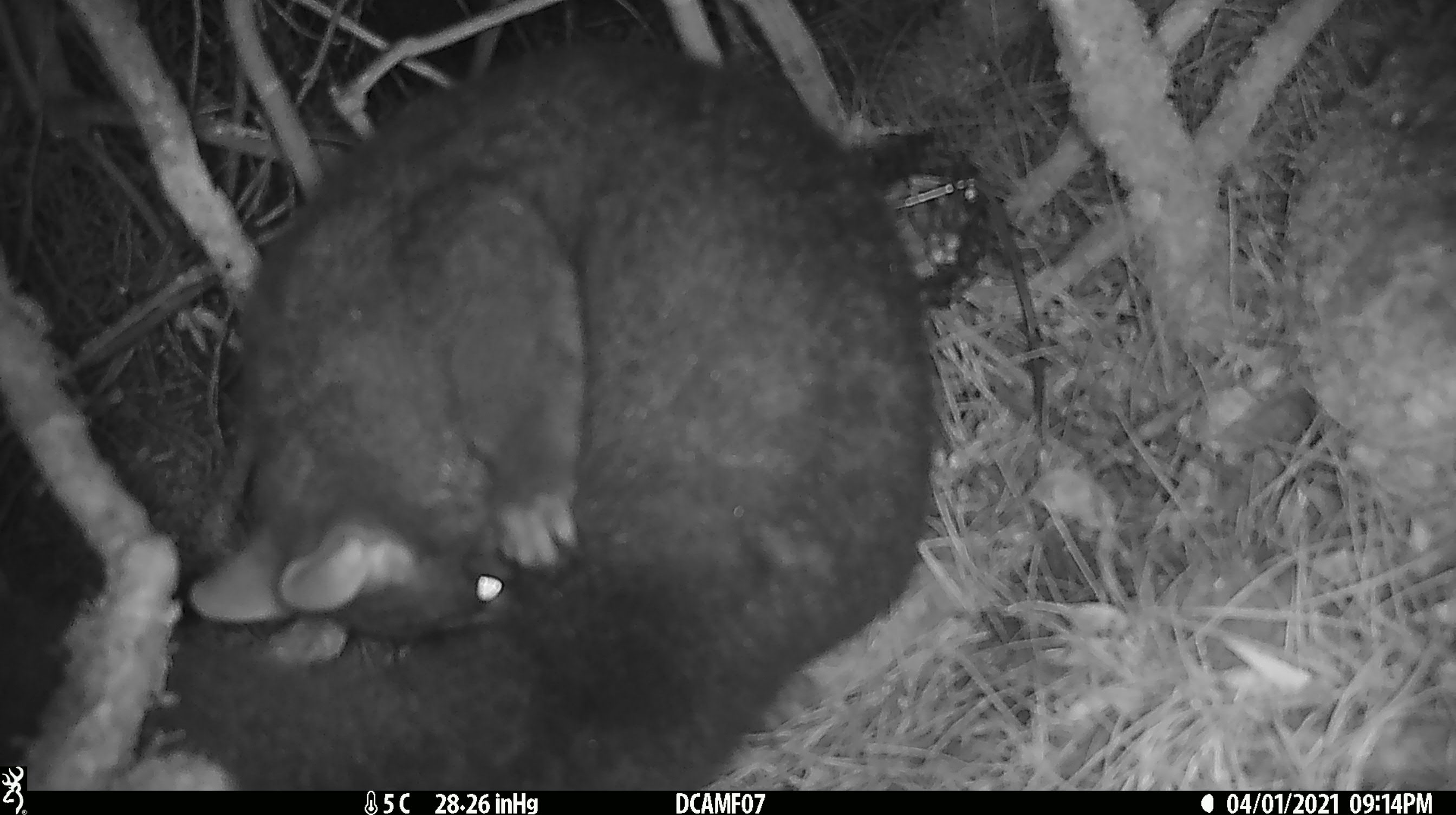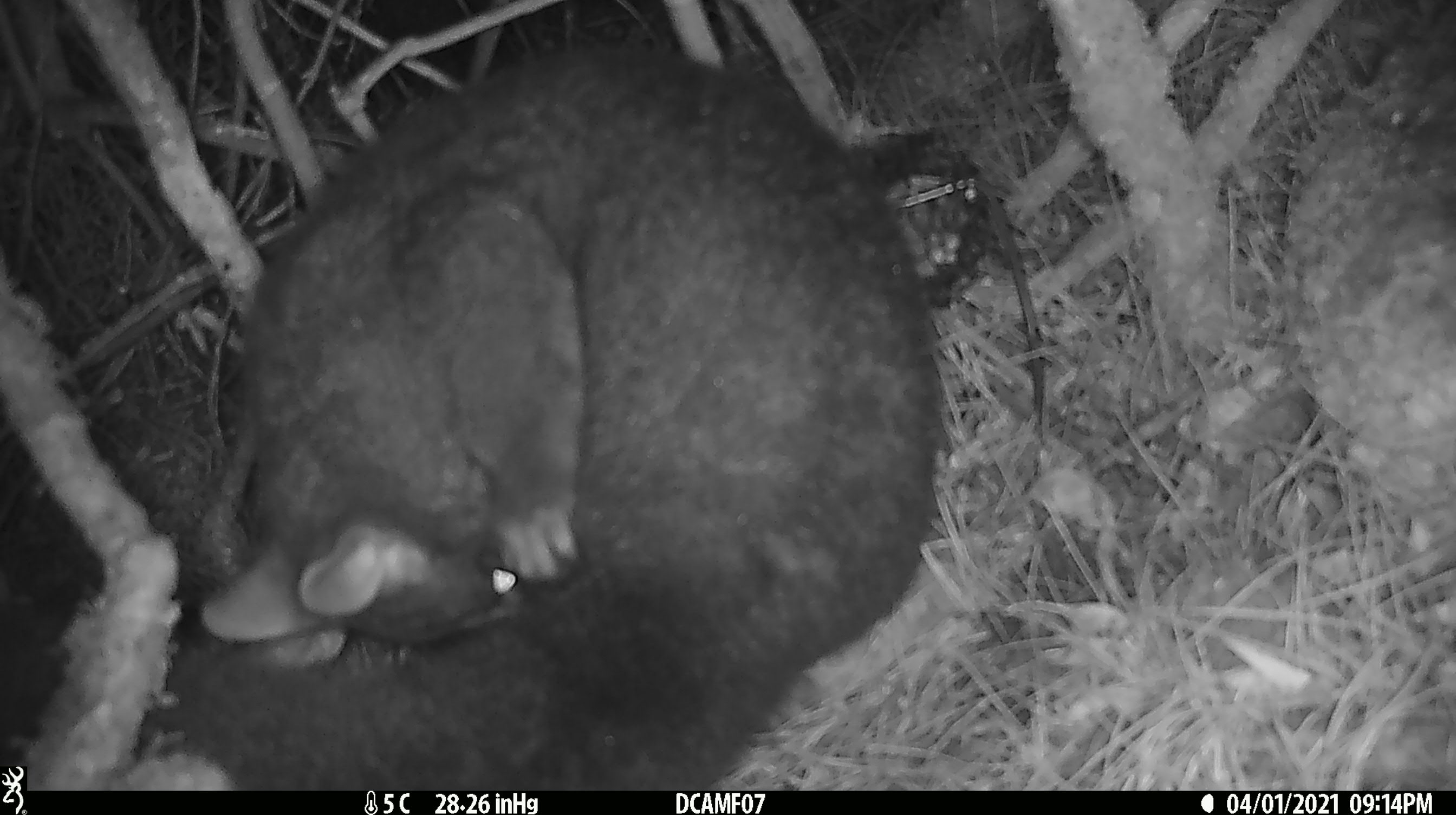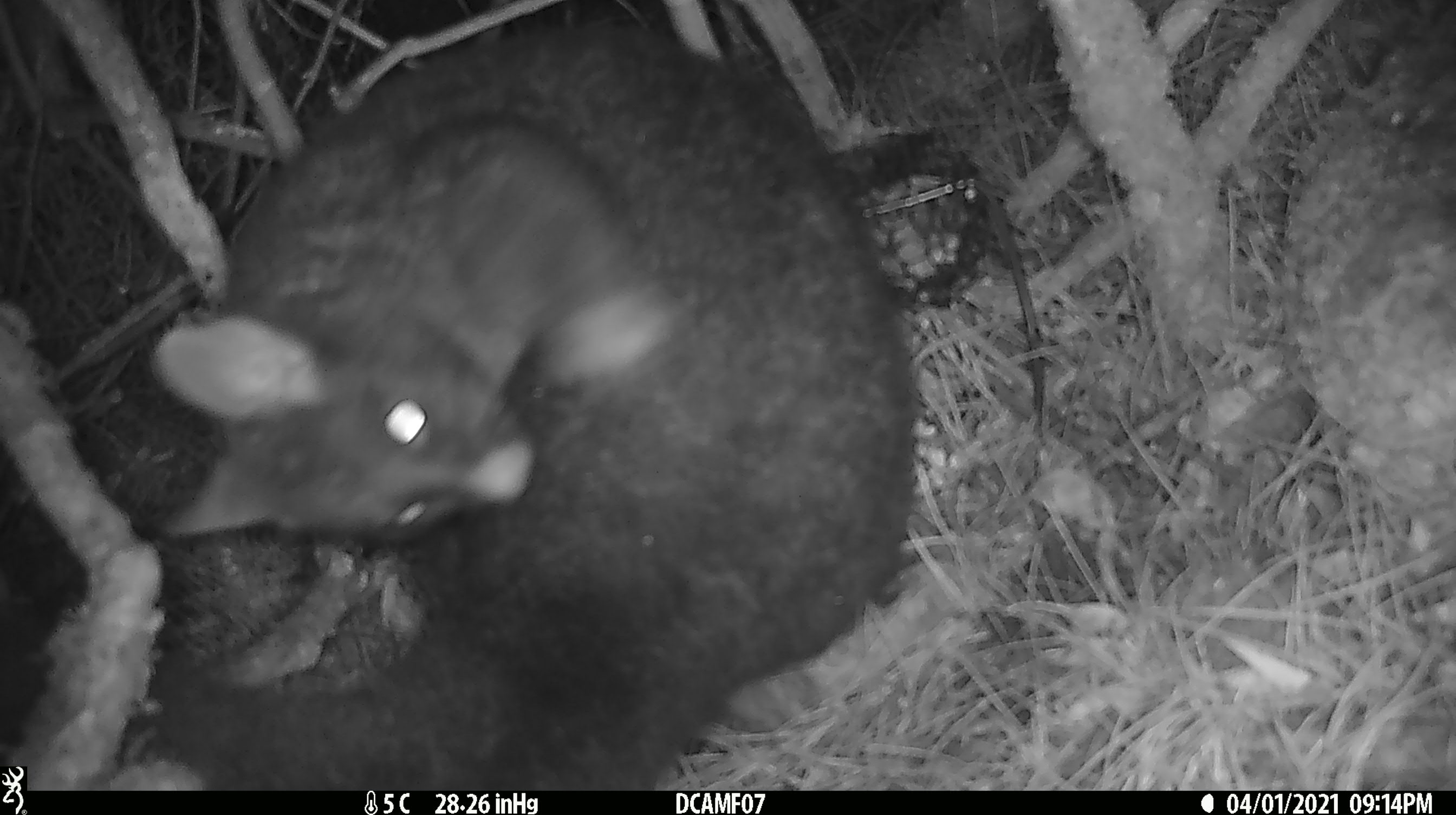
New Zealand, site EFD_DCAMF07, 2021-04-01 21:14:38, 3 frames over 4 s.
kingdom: Animalia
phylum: Chordata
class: Mammalia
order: Diprotodontia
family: Phalangeridae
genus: Trichosurus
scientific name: Trichosurus vulpecula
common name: common brushtail possum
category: possum